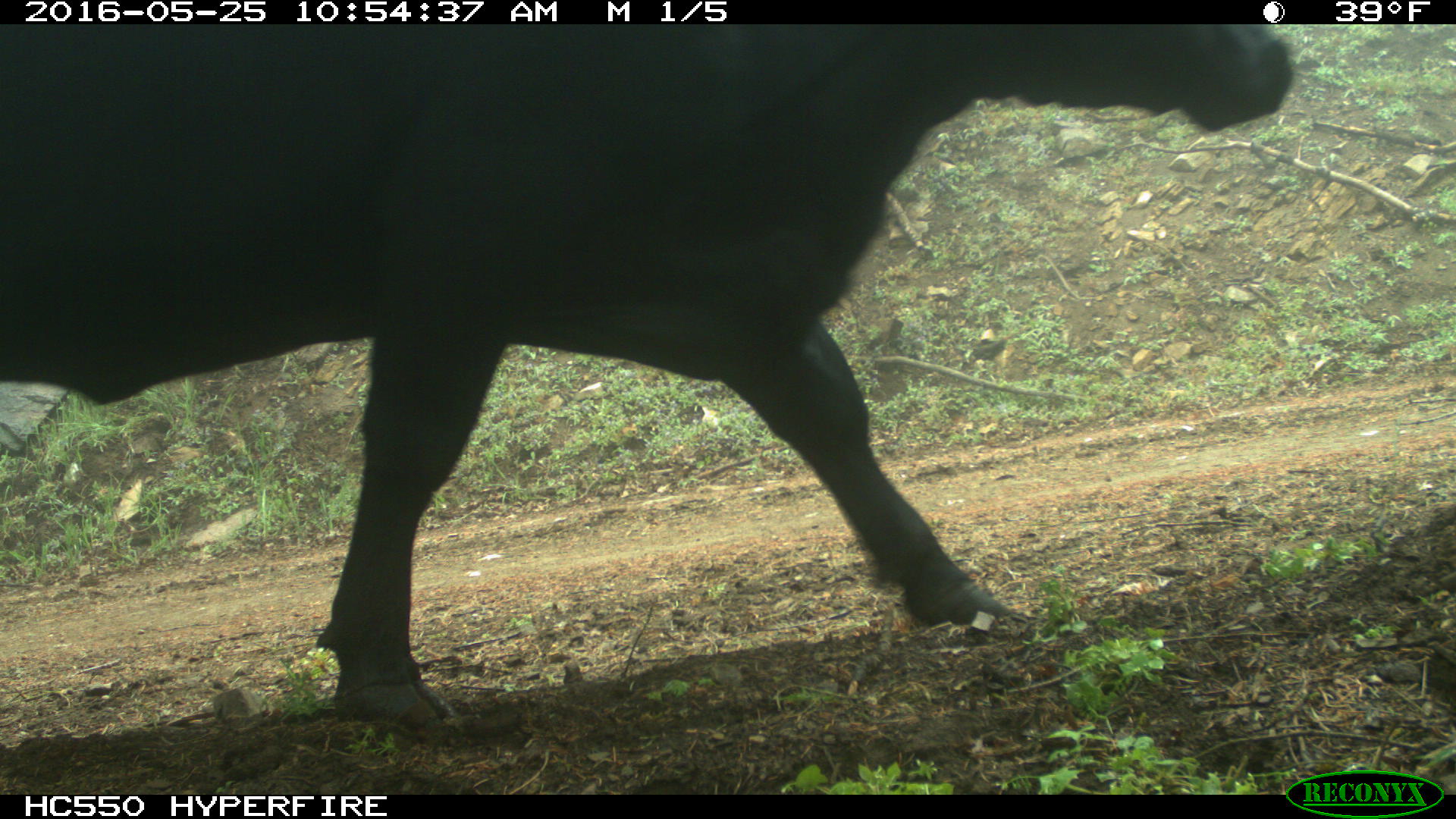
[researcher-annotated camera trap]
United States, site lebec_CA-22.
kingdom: Animalia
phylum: Chordata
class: Mammalia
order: Artiodactyla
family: Bovidae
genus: Bos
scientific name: Bos taurus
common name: domestic cow